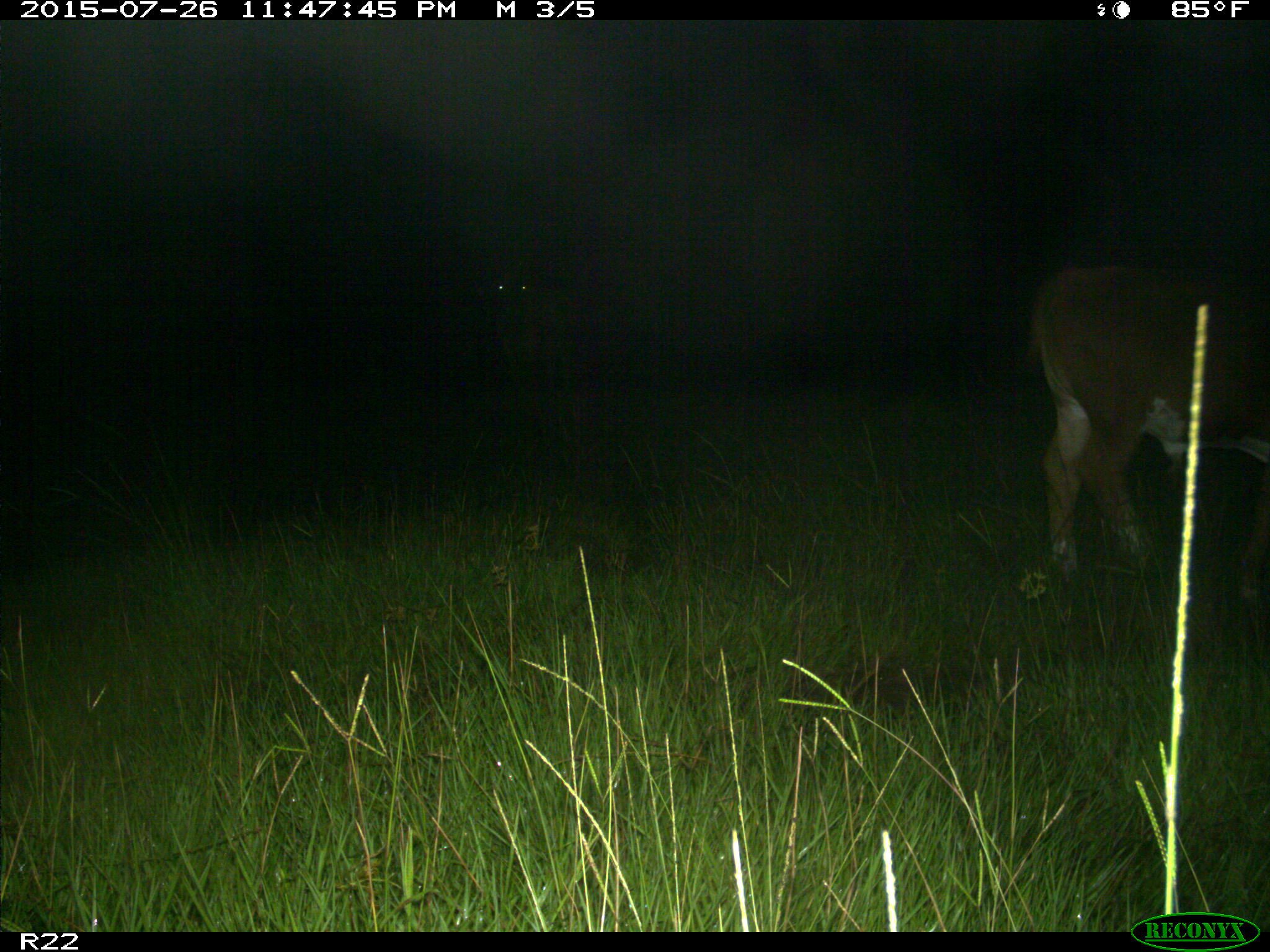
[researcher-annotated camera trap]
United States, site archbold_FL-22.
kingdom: Animalia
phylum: Chordata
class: Mammalia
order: Artiodactyla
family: Bovidae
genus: Bos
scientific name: Bos taurus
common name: domestic cow